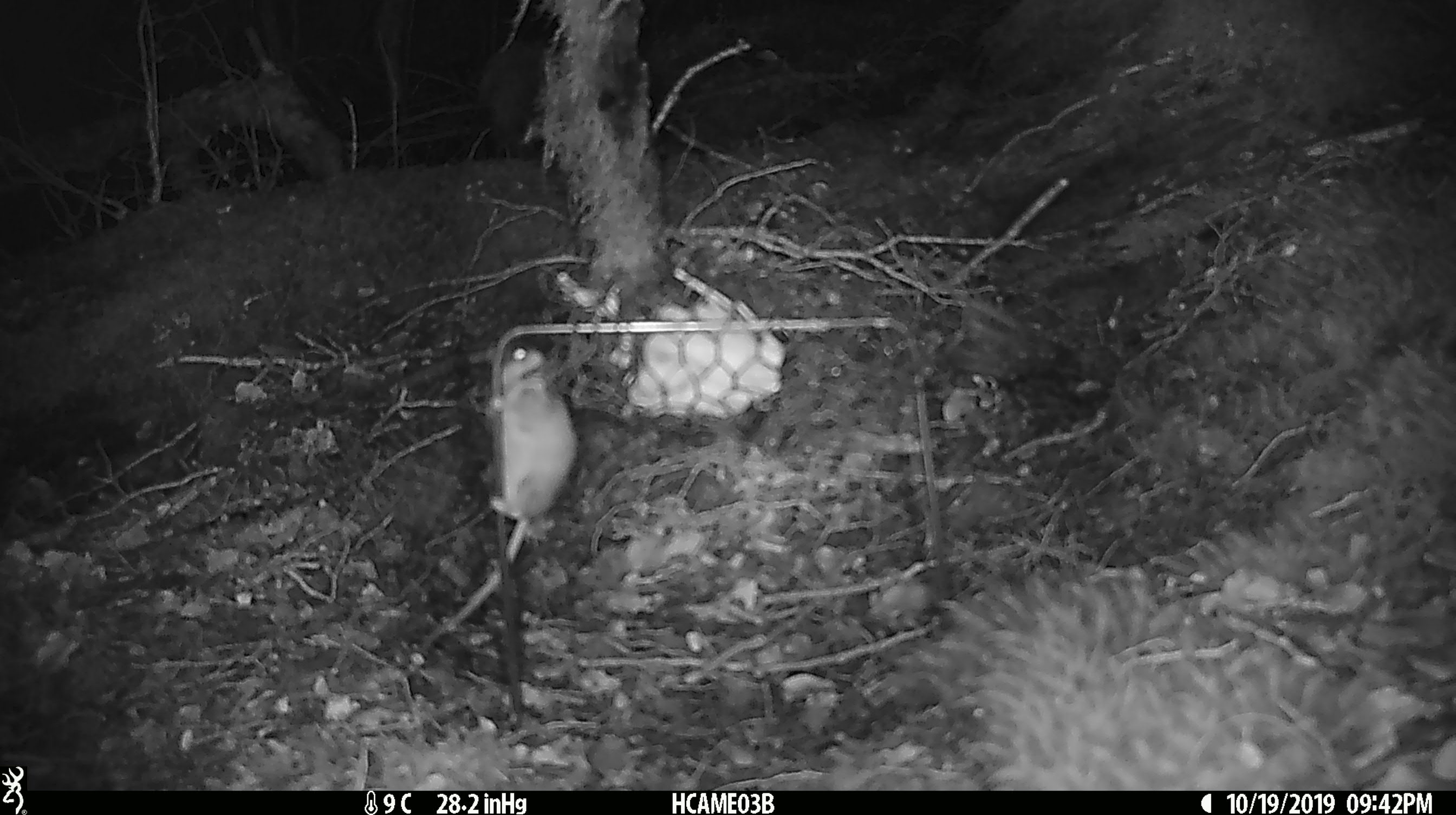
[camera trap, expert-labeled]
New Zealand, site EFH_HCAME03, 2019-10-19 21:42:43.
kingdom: Animalia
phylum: Chordata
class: Mammalia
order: Rodentia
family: Muridae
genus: Mus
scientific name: Mus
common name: mouse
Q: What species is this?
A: Mouse (Mus).